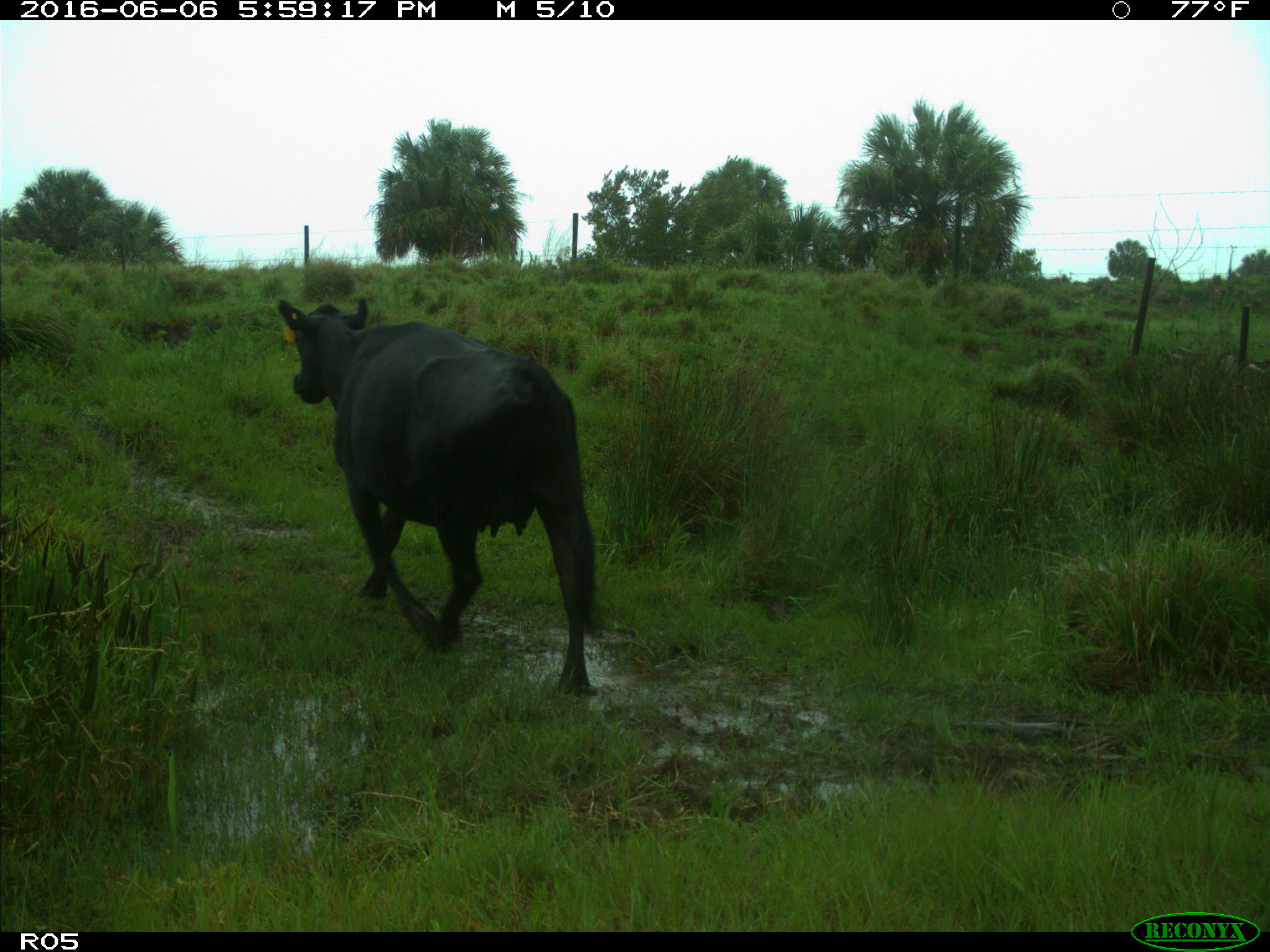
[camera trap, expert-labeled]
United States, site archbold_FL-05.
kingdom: Animalia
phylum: Chordata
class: Mammalia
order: Artiodactyla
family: Bovidae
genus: Bos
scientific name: Bos taurus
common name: domestic cow